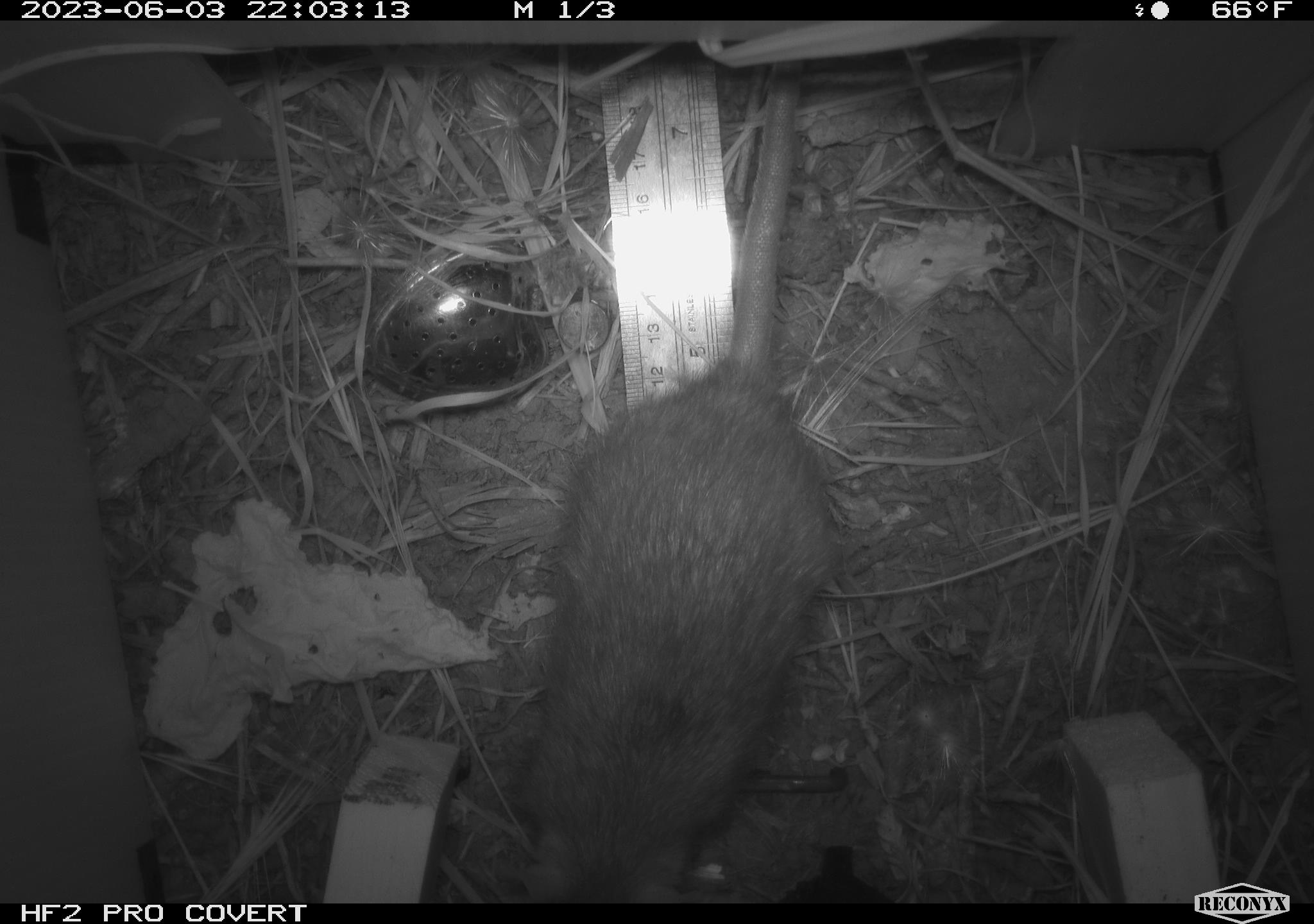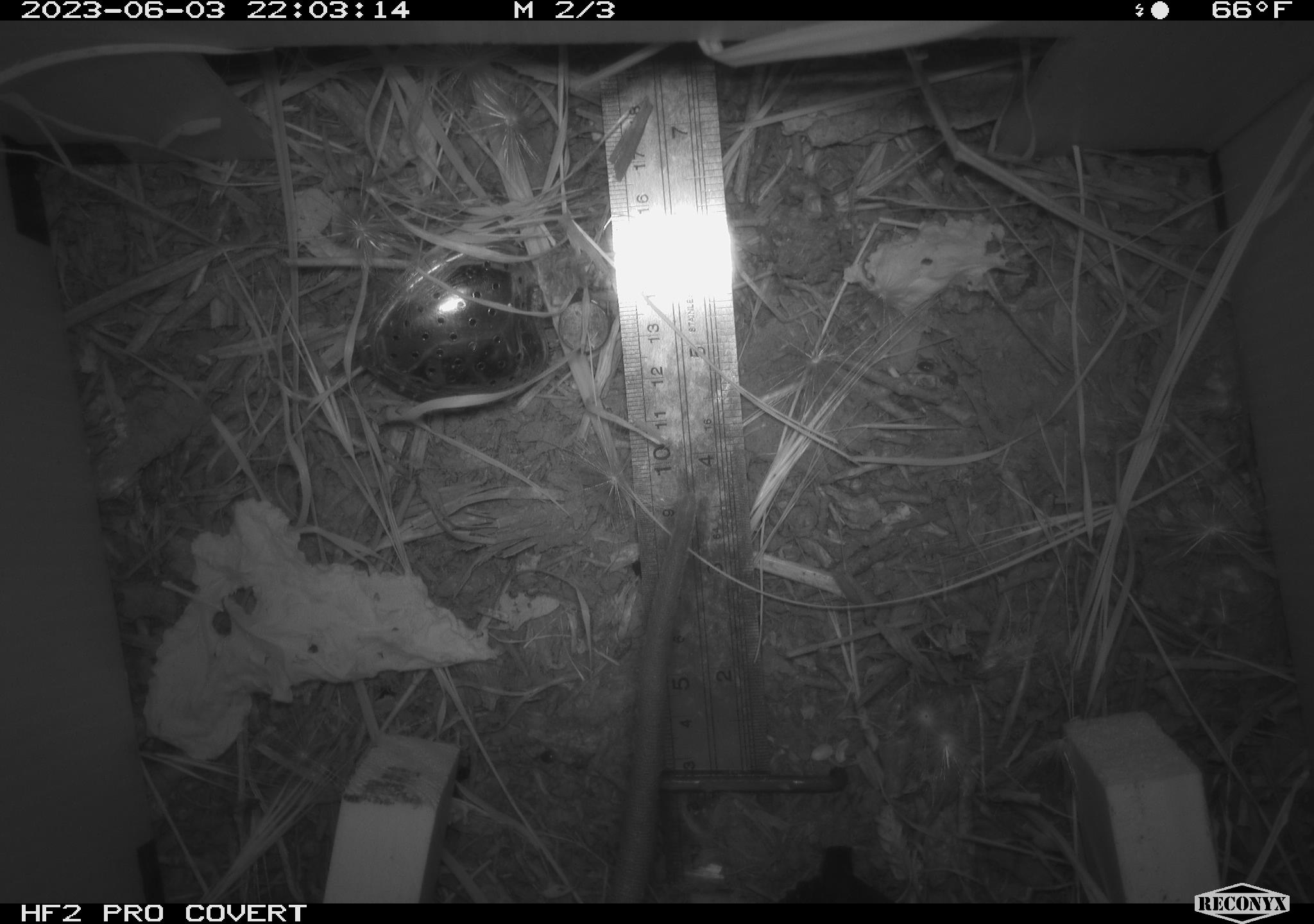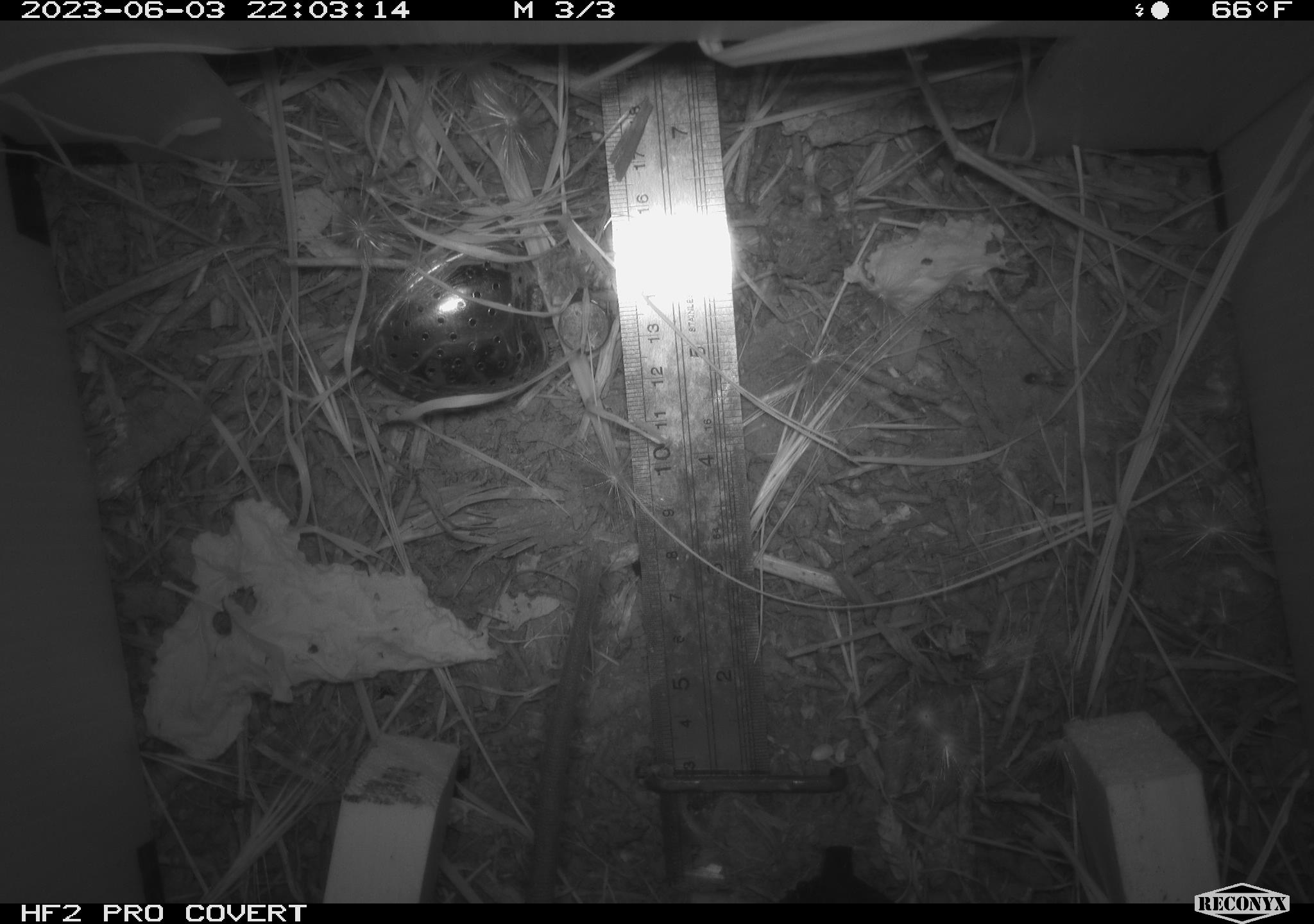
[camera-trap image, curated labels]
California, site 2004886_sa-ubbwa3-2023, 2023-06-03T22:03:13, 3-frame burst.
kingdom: Animalia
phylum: Chordata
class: Mammalia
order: Rodentia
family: Muridae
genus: Rattus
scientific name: Rattus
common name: rat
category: rattus species